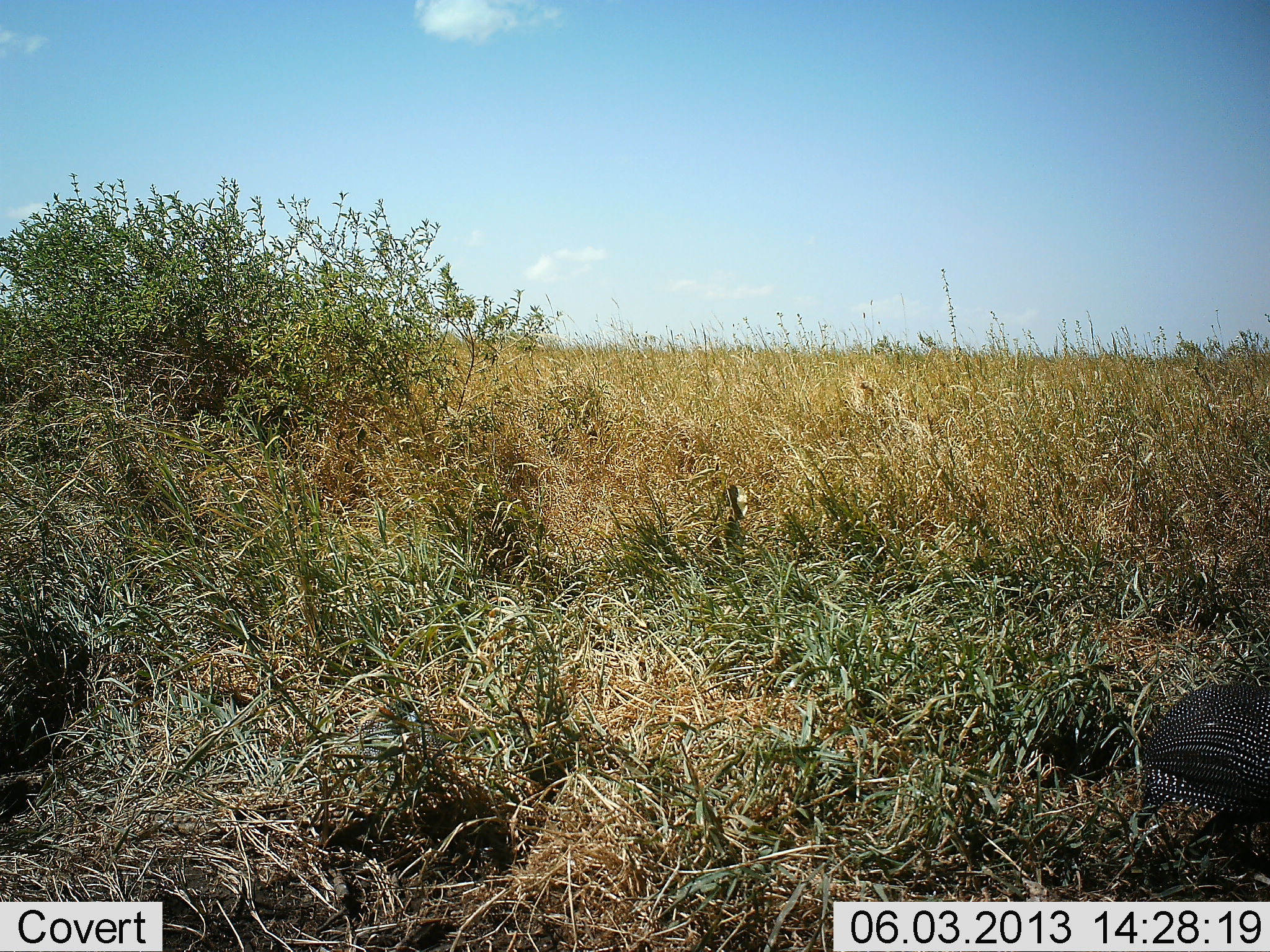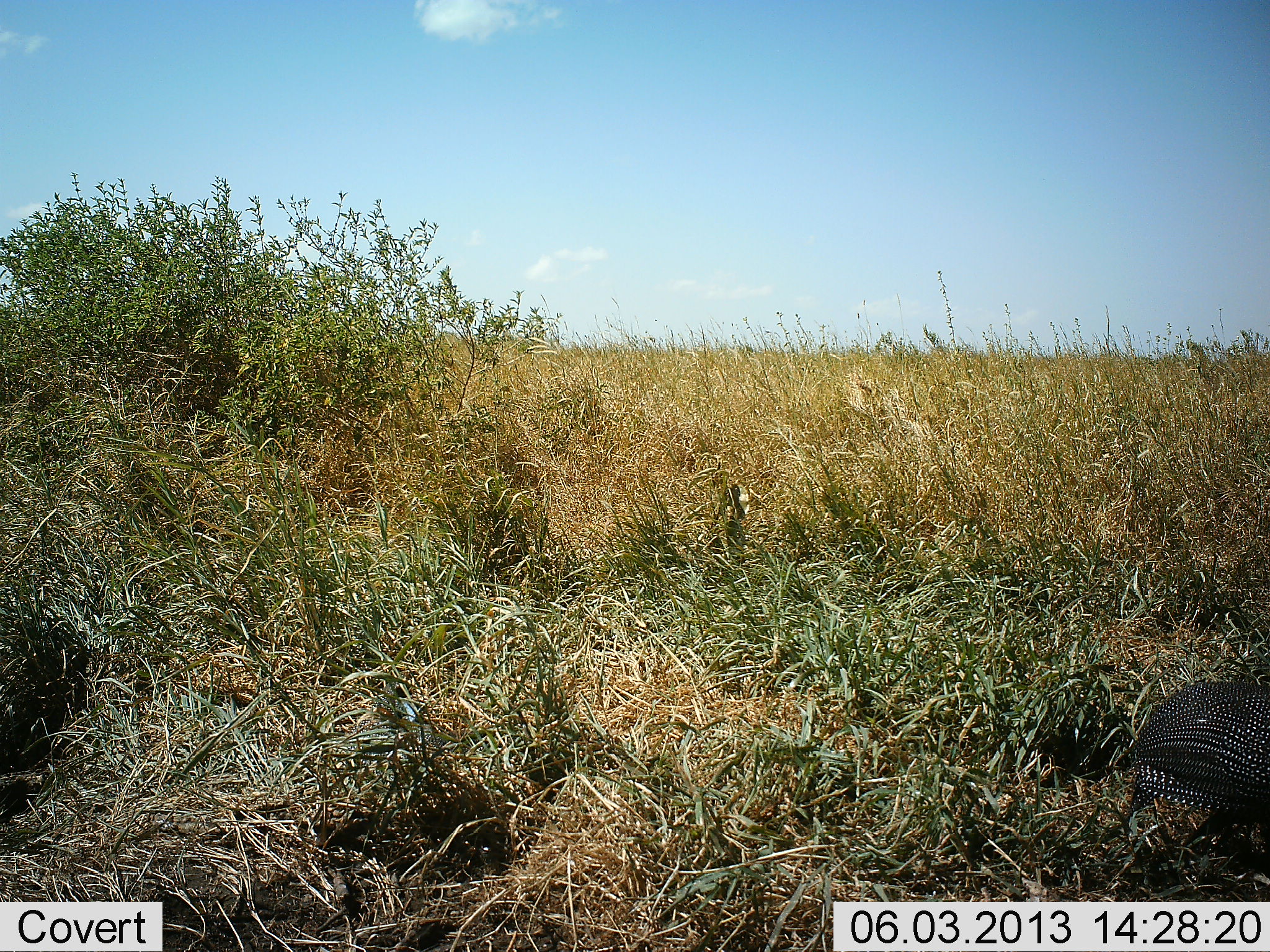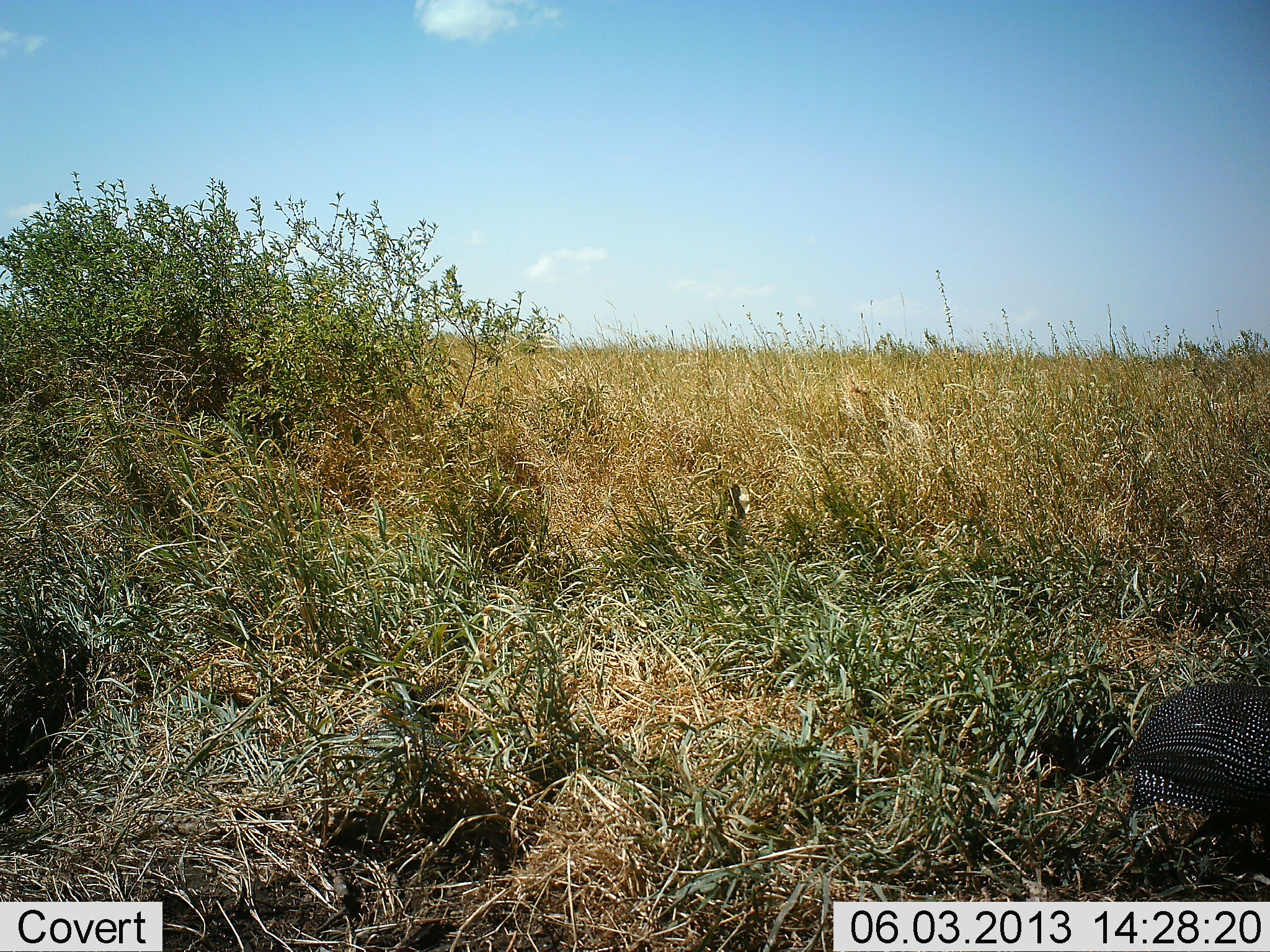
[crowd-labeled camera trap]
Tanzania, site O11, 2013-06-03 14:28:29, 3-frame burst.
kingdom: Animalia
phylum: Chordata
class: Aves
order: Galliformes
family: Numididae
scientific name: Numididae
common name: guinea fowl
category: guineafowl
Guineafowl (guinea fowl) (Numididae), count 1. Behavior (volunteer vote fractions): standing 70%, resting 0%, moving 0%, interacting 0%. Young present (vote fraction): 0%. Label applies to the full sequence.